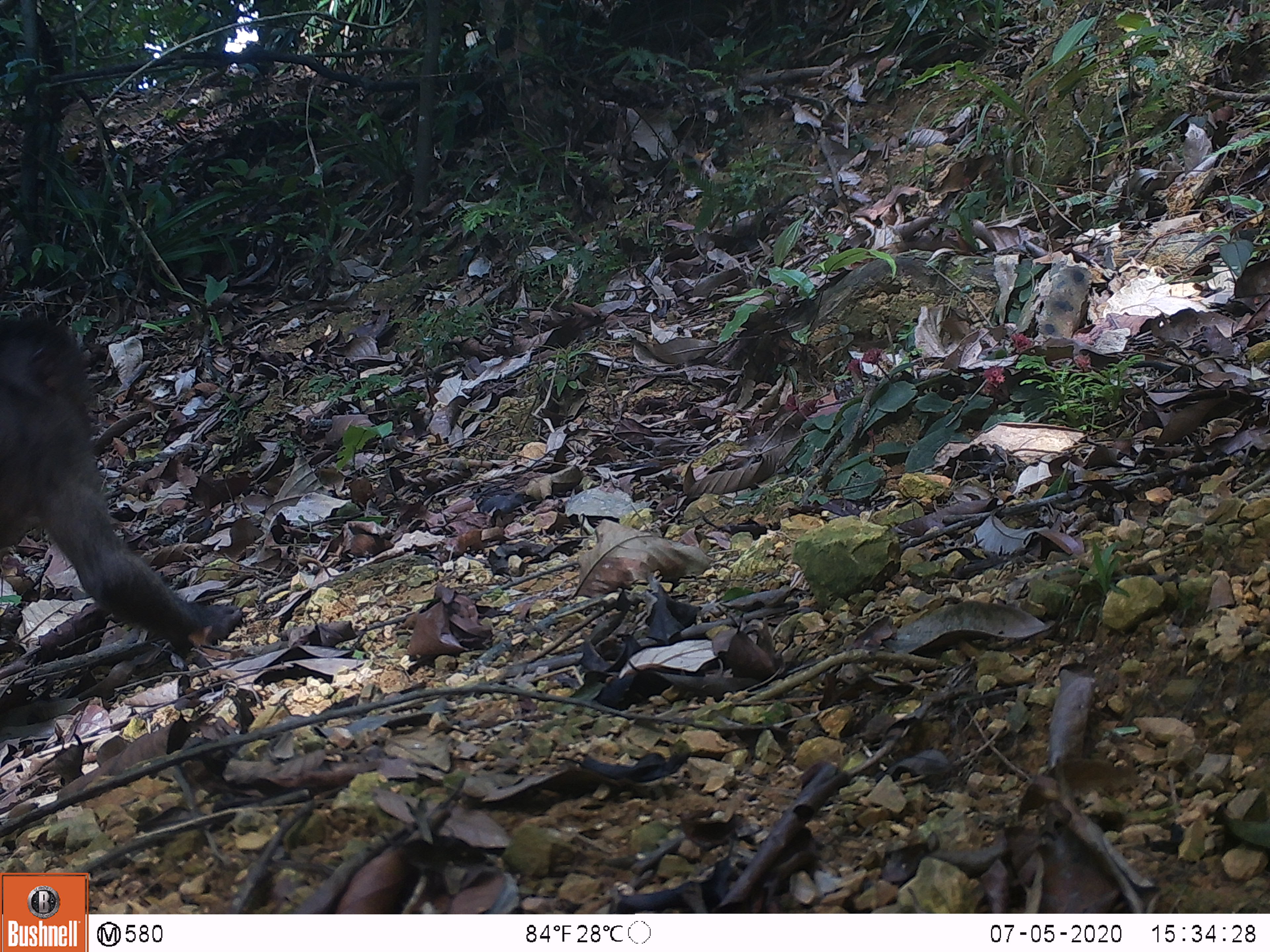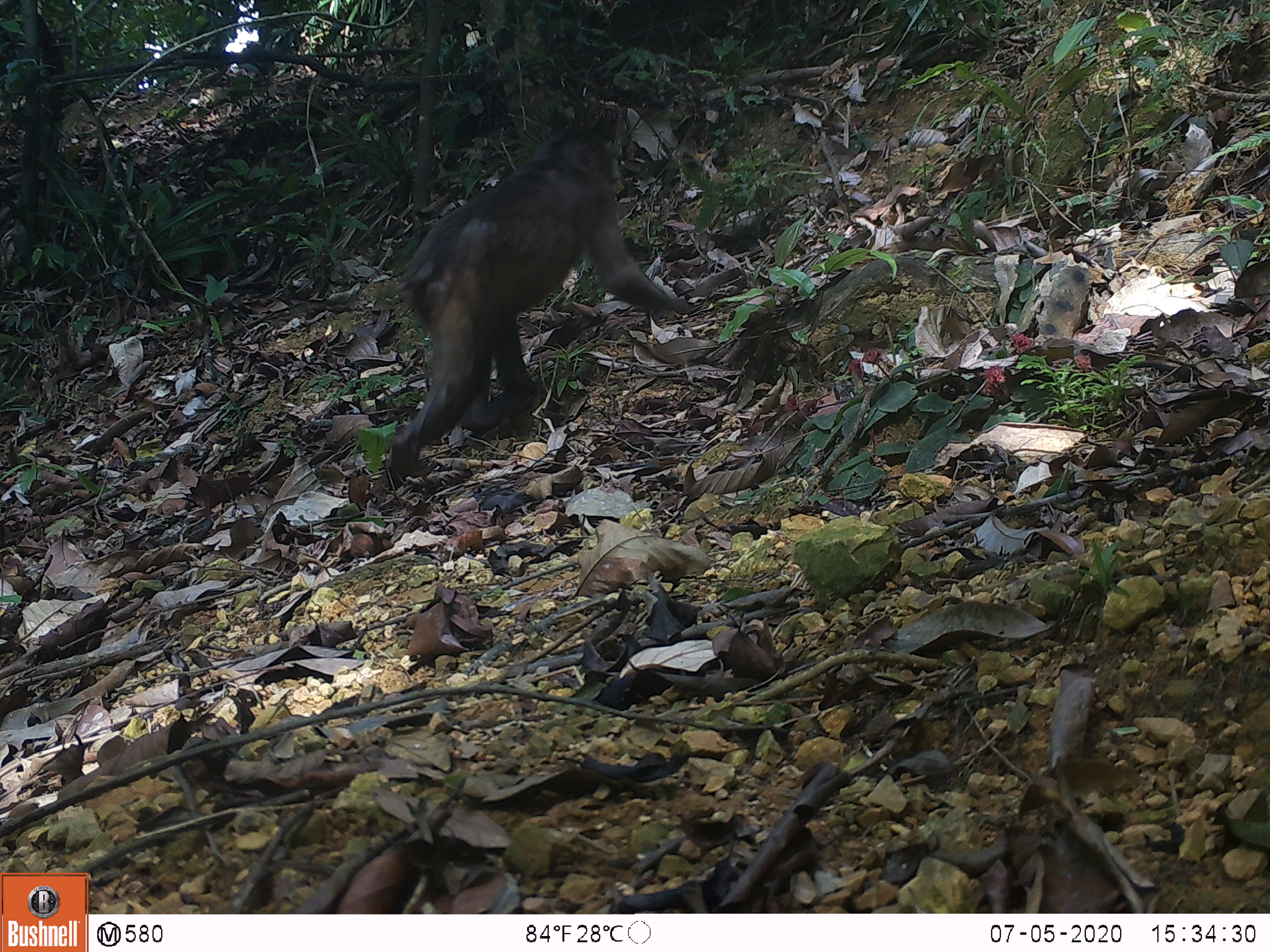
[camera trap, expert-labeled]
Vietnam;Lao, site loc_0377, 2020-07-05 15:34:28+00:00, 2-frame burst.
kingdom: Animalia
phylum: Chordata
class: Mammalia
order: Primates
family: Cercopithecidae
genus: Macaca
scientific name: Macaca arctoides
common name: stump-tailed macaque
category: stump tailed macaque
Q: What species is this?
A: Stump tailed macaque (stump-tailed macaque) (Macaca arctoides).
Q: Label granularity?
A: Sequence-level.